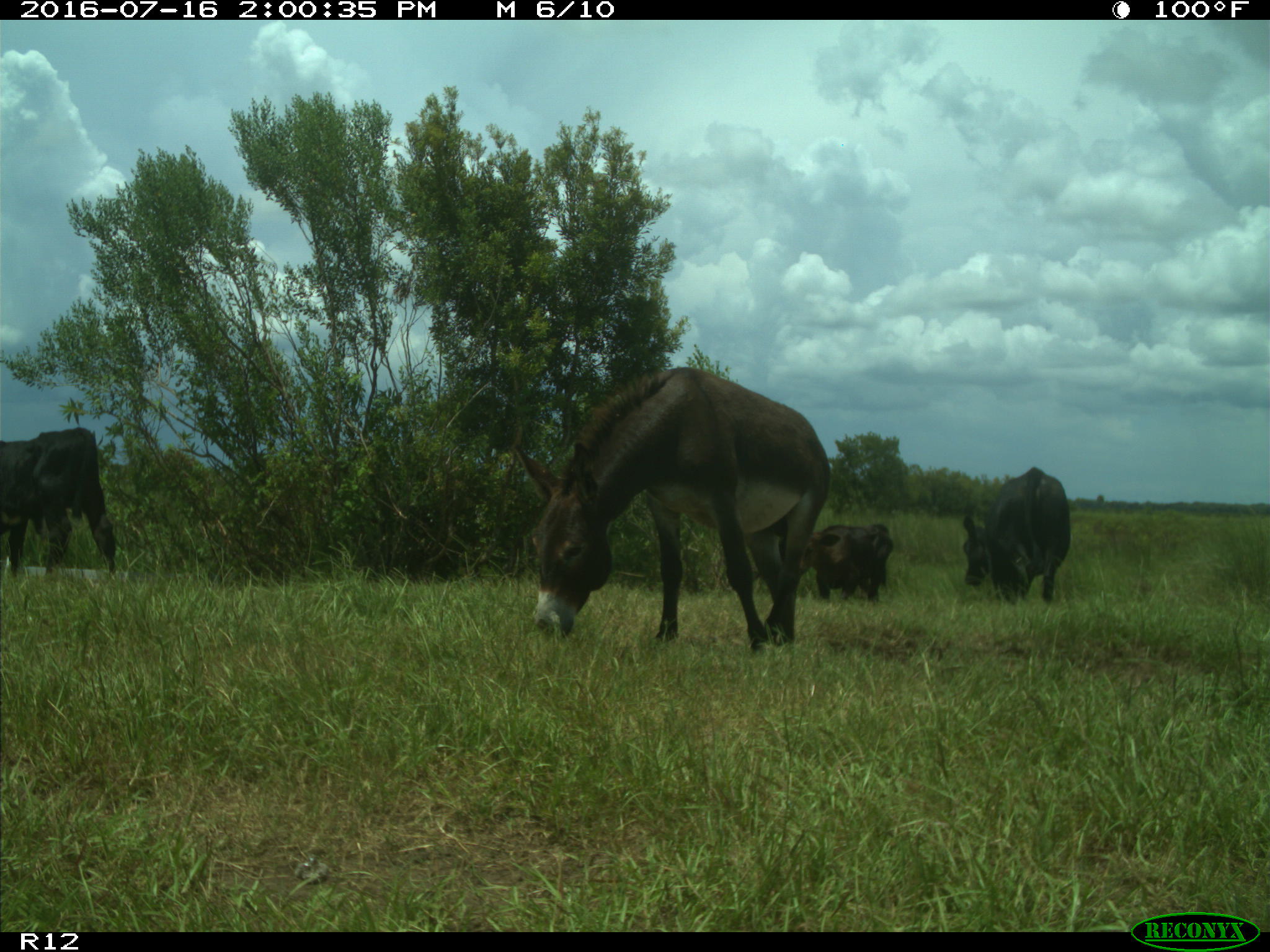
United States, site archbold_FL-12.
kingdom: Animalia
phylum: Chordata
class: Mammalia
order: Artiodactyla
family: Bovidae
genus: Bos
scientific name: Bos taurus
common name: domestic cow